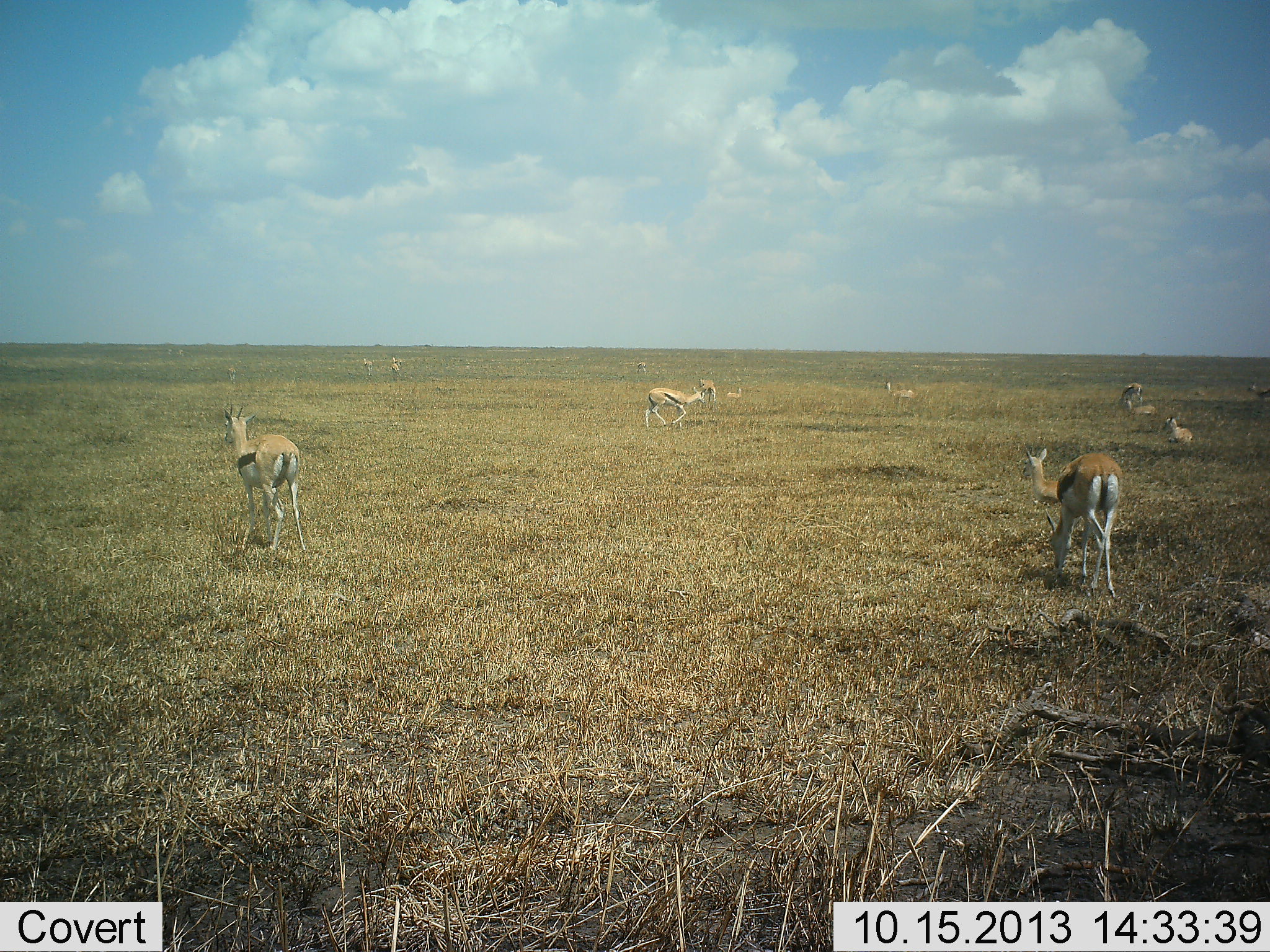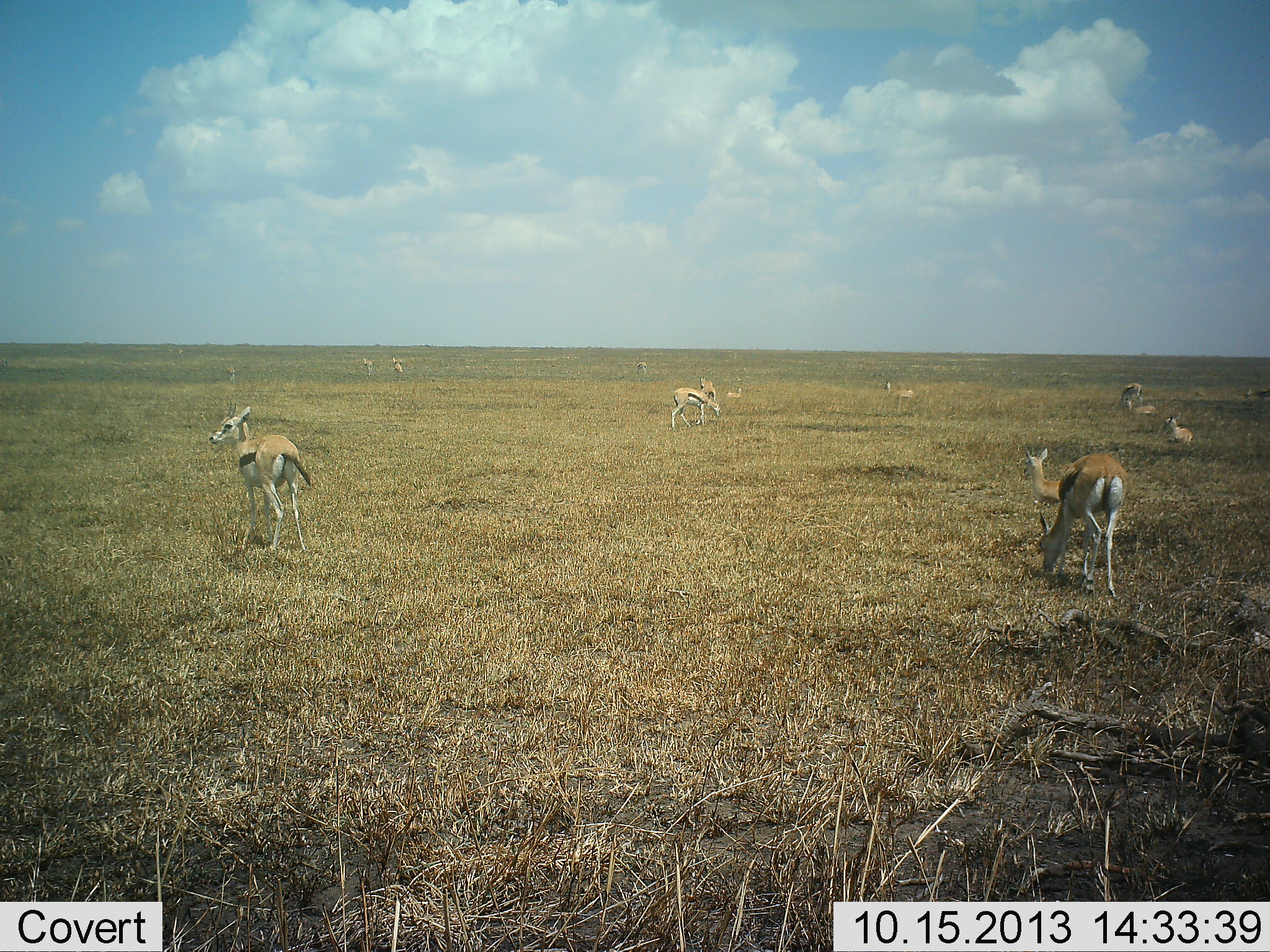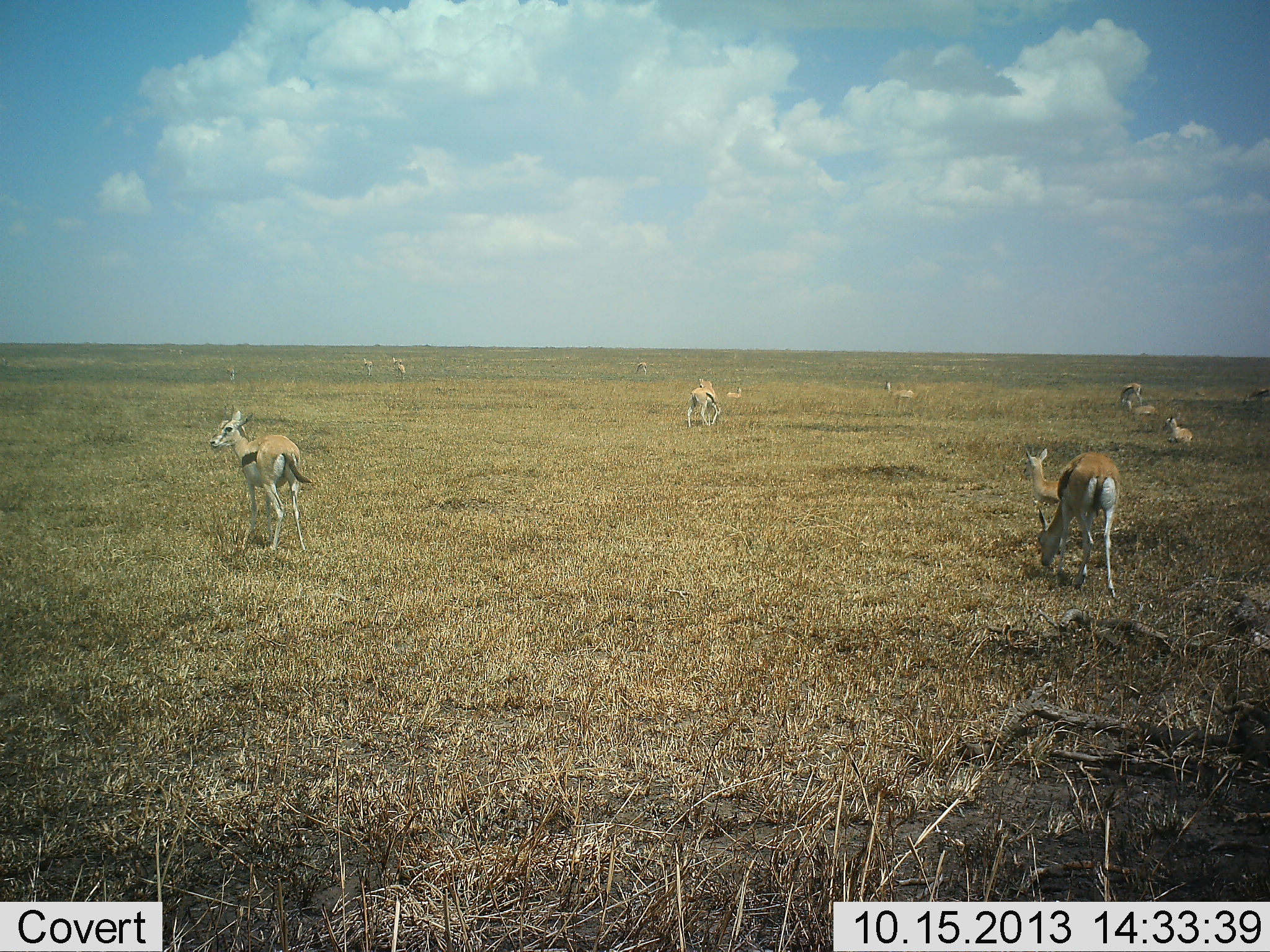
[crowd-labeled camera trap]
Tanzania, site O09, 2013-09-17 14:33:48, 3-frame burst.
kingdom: Animalia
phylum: Chordata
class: Mammalia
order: Artiodactyla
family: Bovidae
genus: Eudorcas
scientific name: Eudorcas thomsonii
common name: thomson's gazelle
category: gazellethomsons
Gazellethomsons (thomson's gazelle) (Eudorcas thomsonii), count 11-50. Behavior (volunteer vote fractions): standing 71%, resting 42%, moving 33%, interacting 12%. Young present (vote fraction): 4%. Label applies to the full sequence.